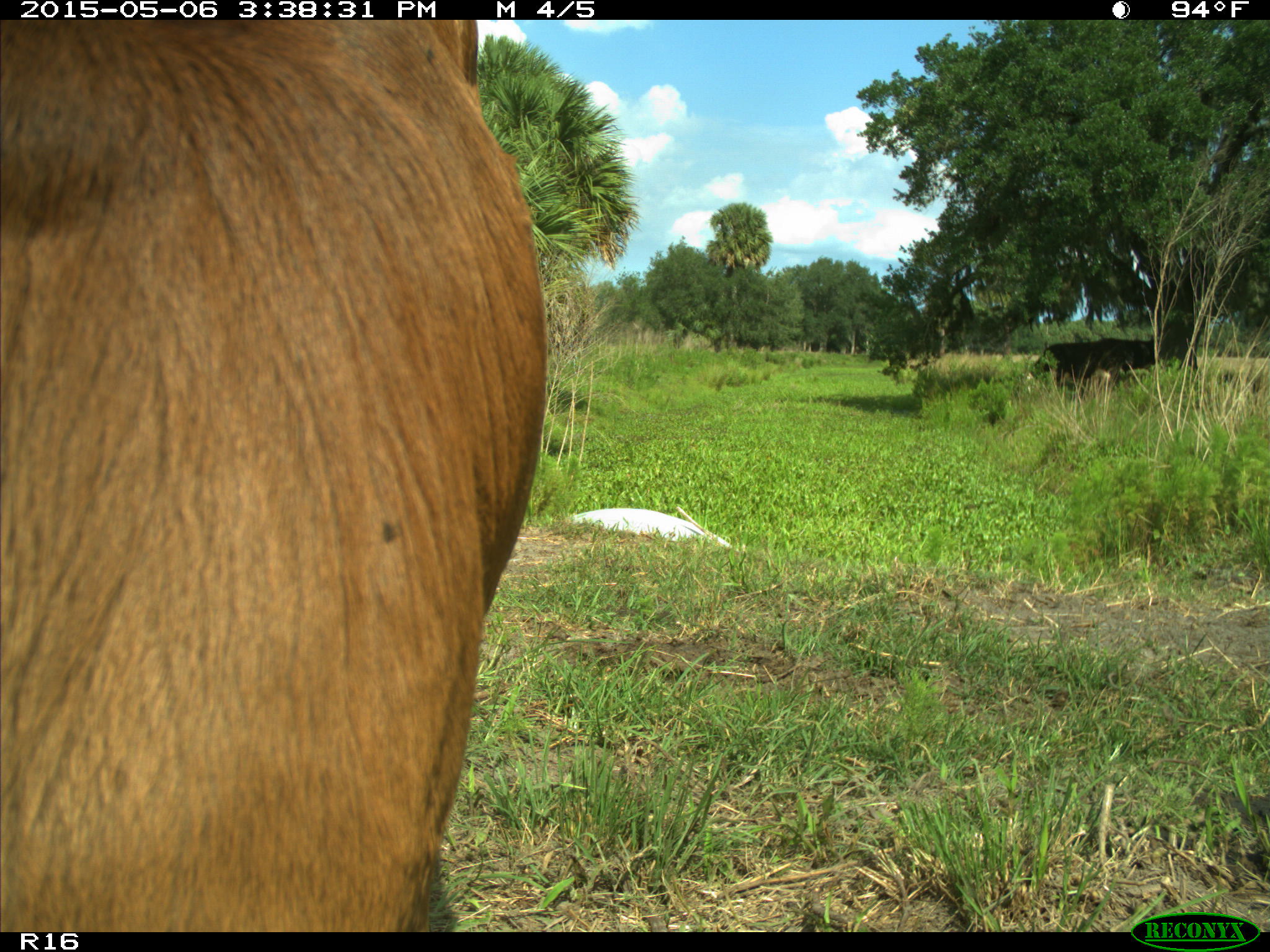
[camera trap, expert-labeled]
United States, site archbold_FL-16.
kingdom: Animalia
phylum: Chordata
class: Mammalia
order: Artiodactyla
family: Bovidae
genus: Bos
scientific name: Bos taurus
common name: domestic cow